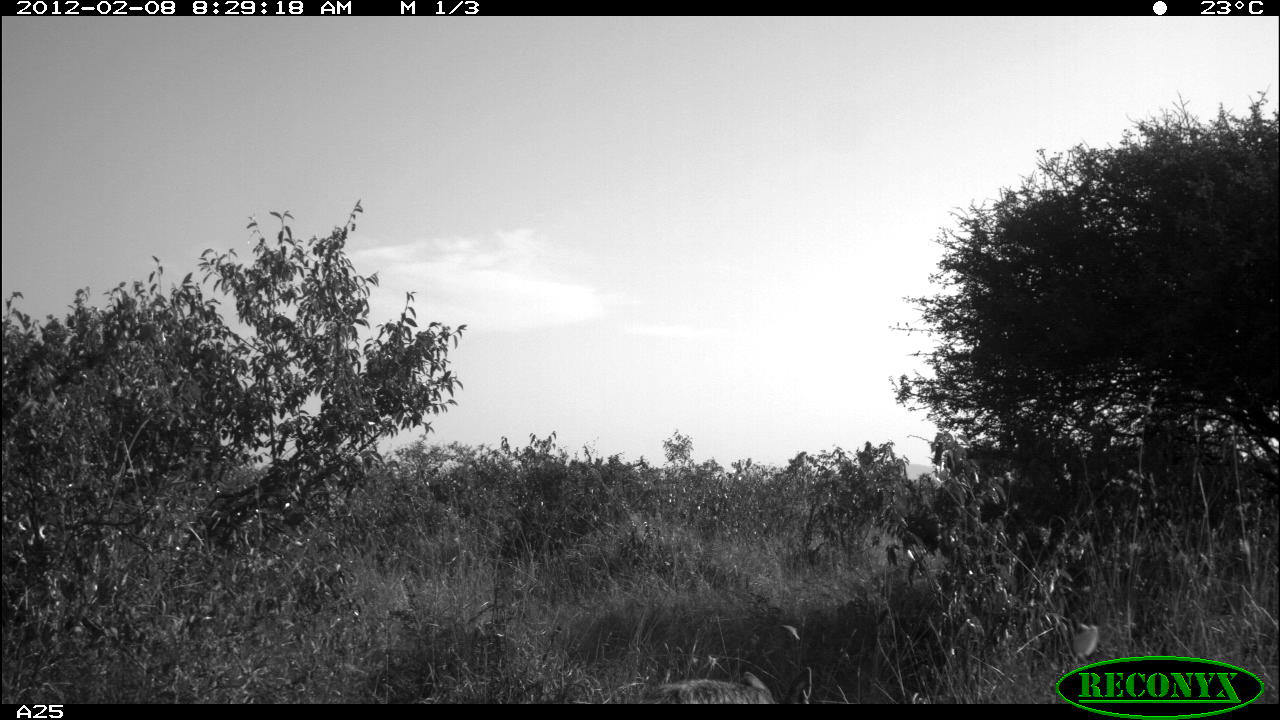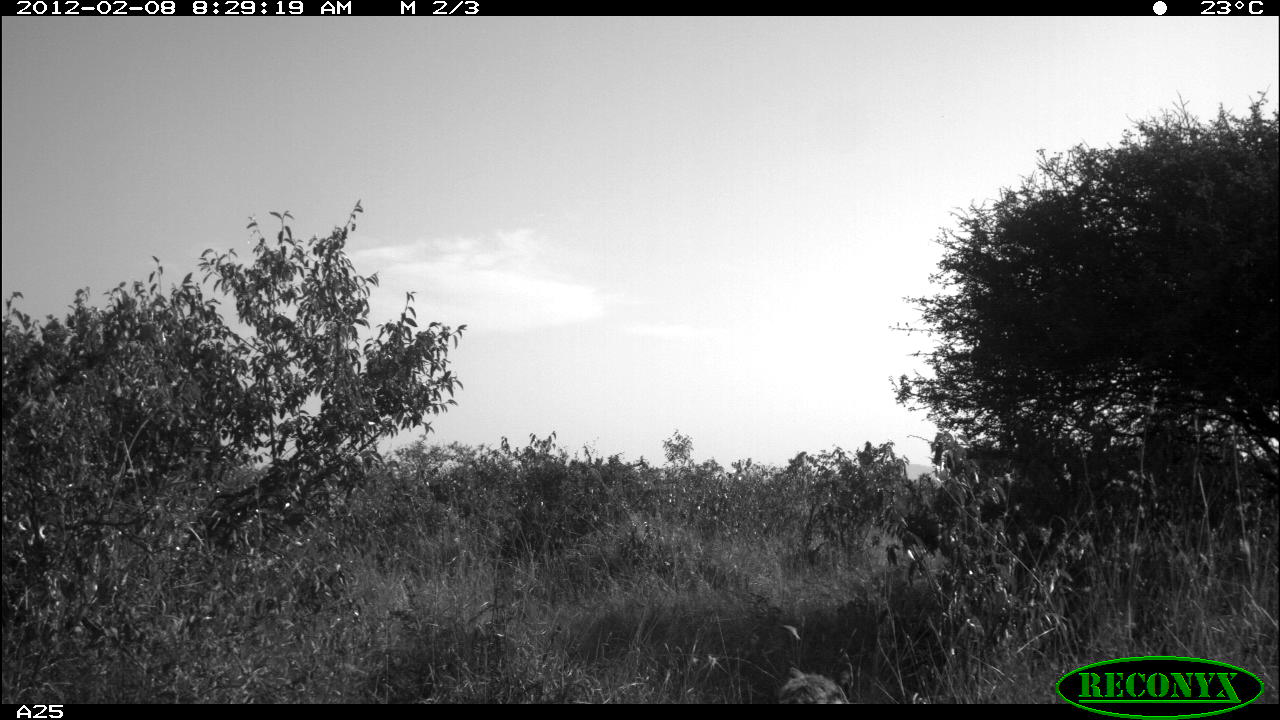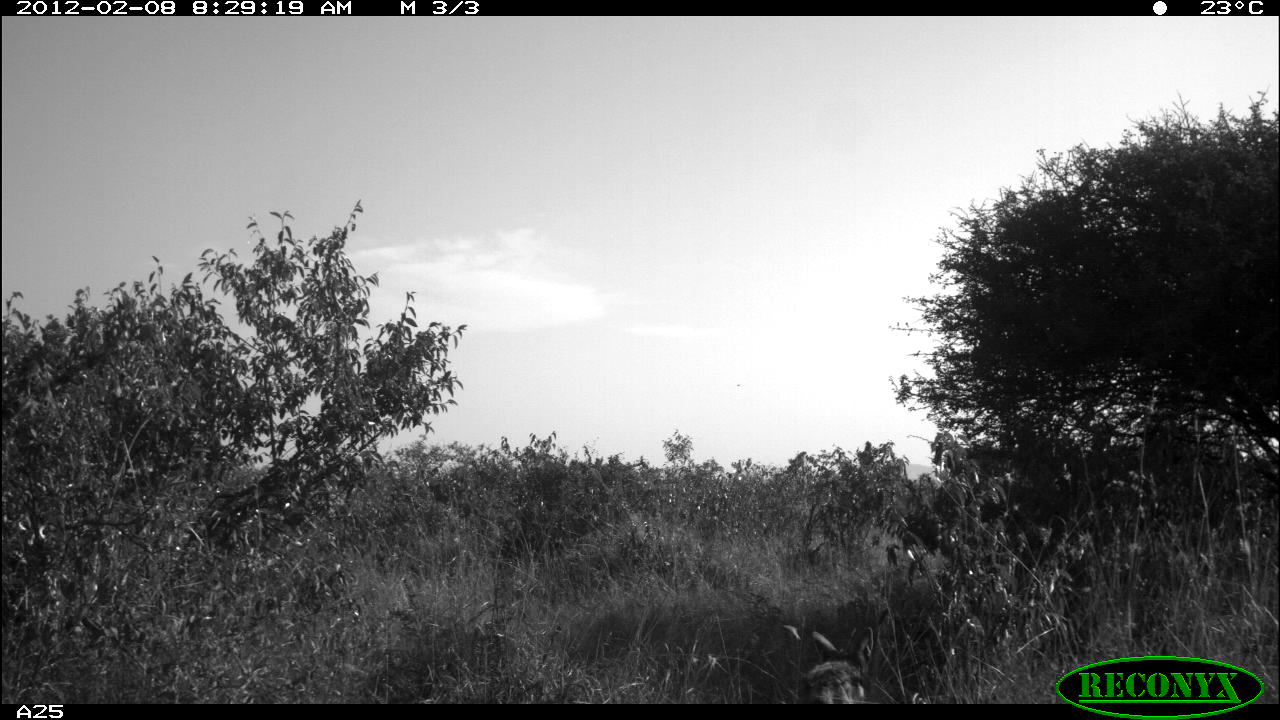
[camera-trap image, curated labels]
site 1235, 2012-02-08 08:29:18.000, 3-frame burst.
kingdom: Animalia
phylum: Chordata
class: Mammalia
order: Carnivora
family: Canidae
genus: Lupulella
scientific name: Lupulella mesomelas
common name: black-backed jackal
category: canis mesomelas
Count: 1.